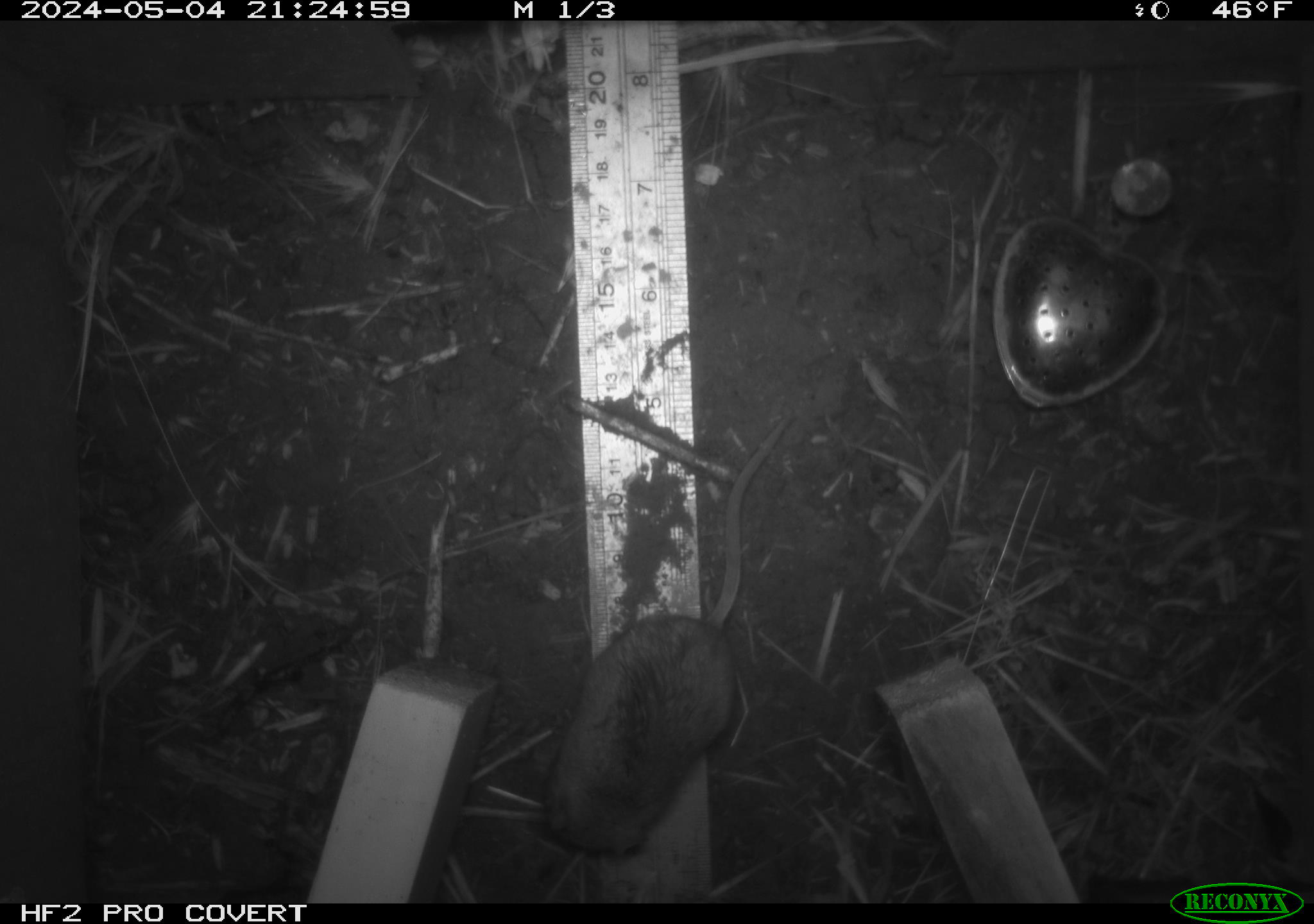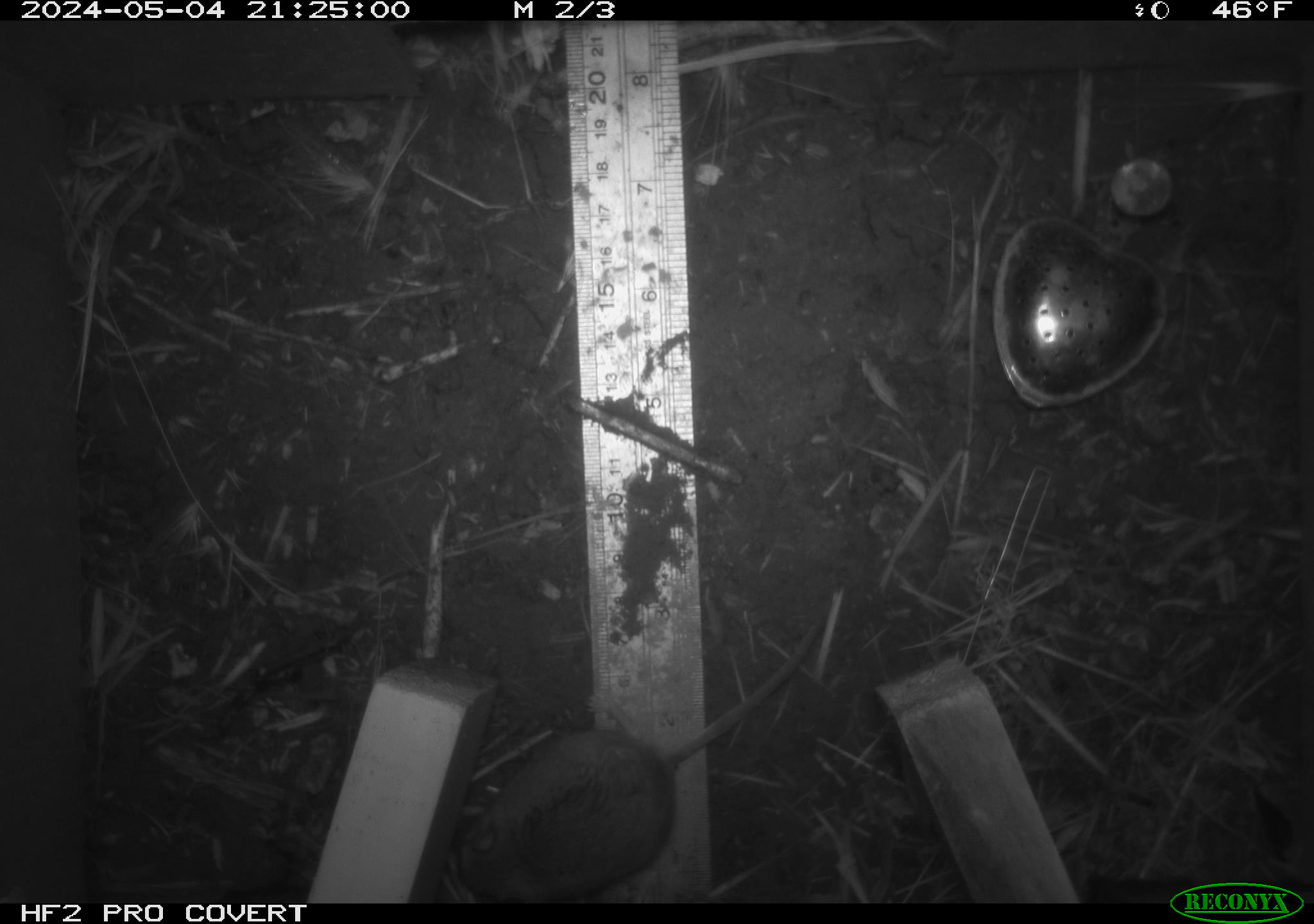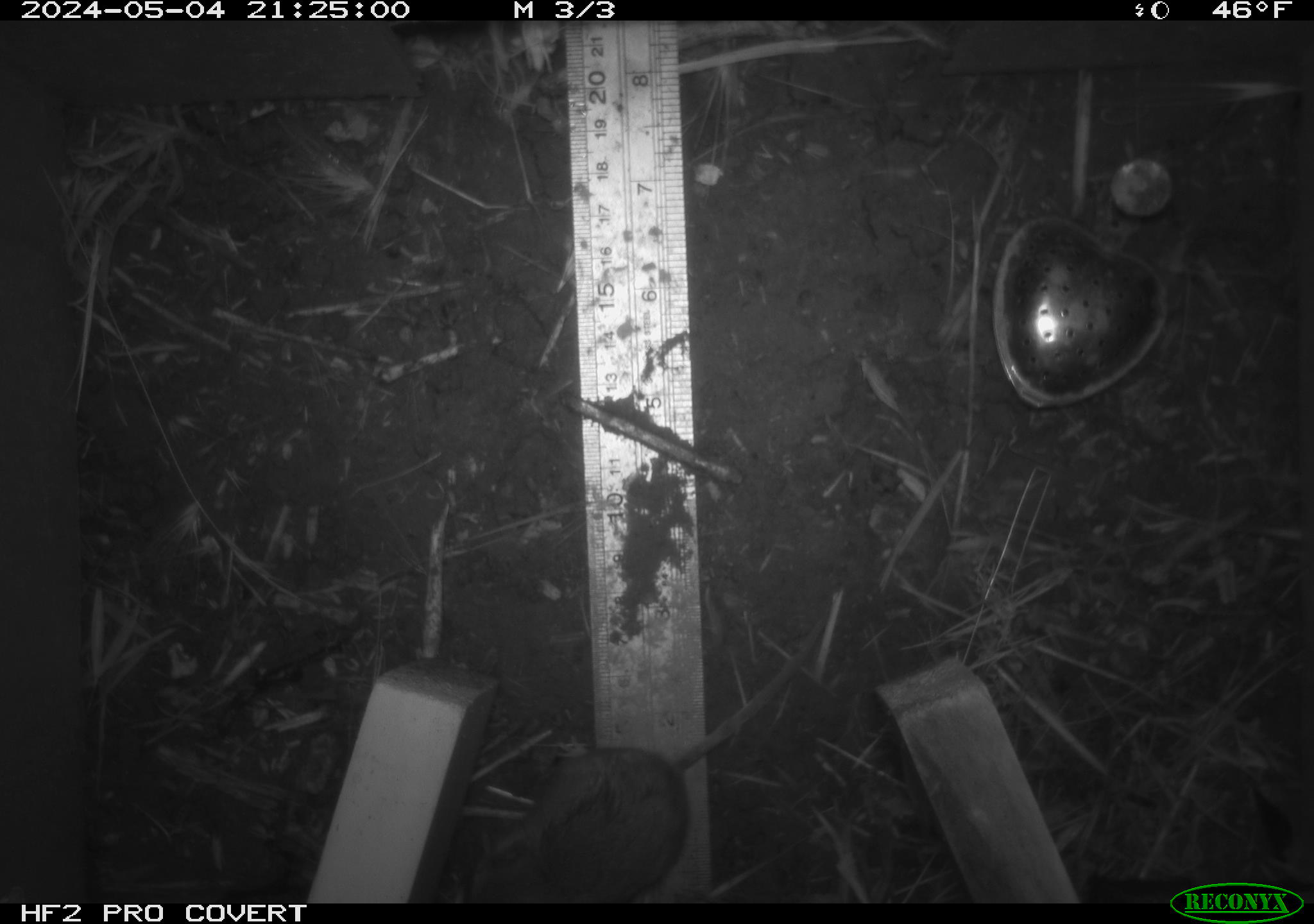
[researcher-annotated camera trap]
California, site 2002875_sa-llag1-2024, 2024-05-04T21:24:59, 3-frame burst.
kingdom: Animalia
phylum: Chordata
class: Mammalia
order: Rodentia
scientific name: Rodentia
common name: mouse species